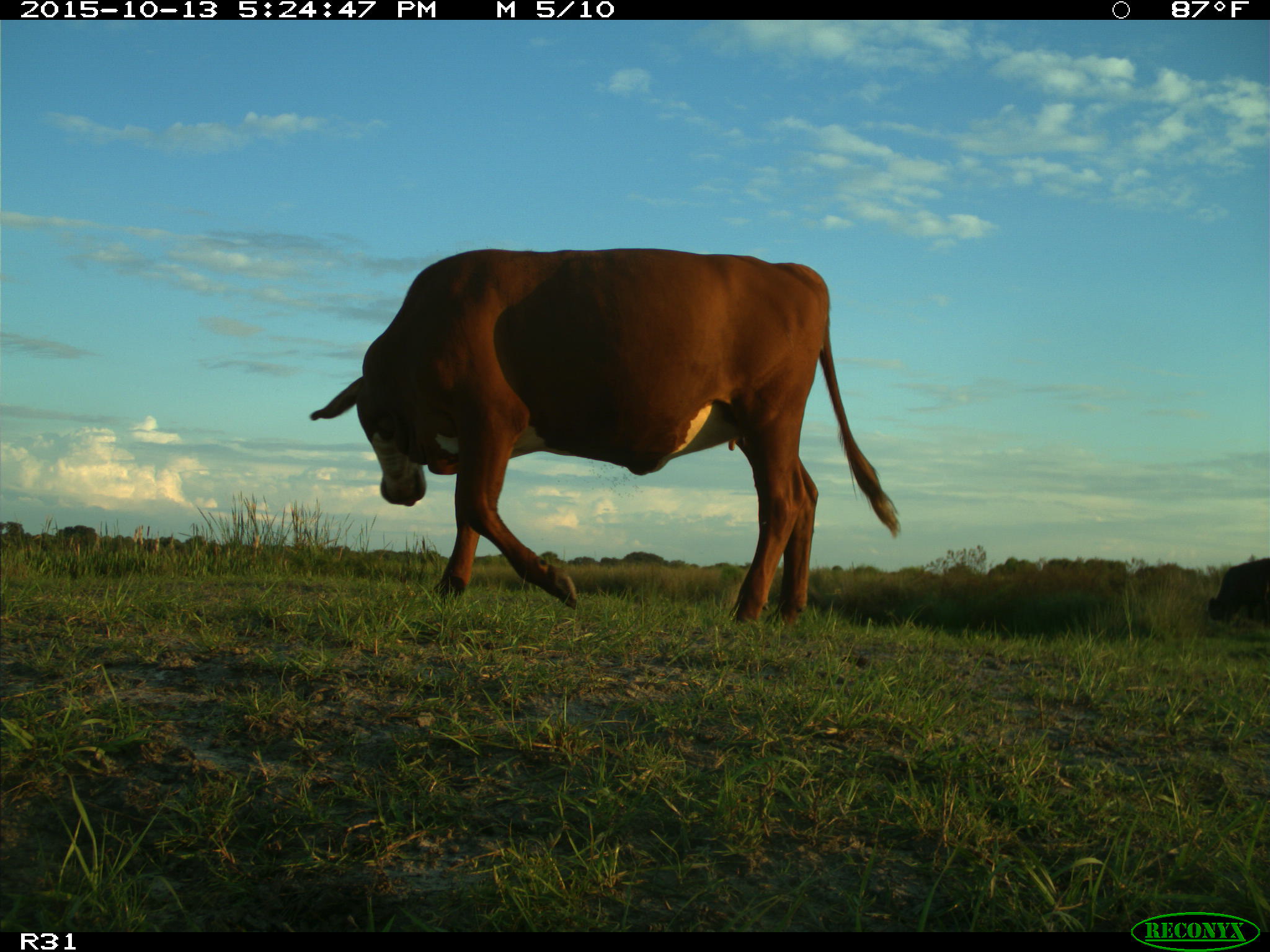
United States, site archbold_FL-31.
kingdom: Animalia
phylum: Chordata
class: Mammalia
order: Artiodactyla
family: Bovidae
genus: Bos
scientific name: Bos taurus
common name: domestic cow